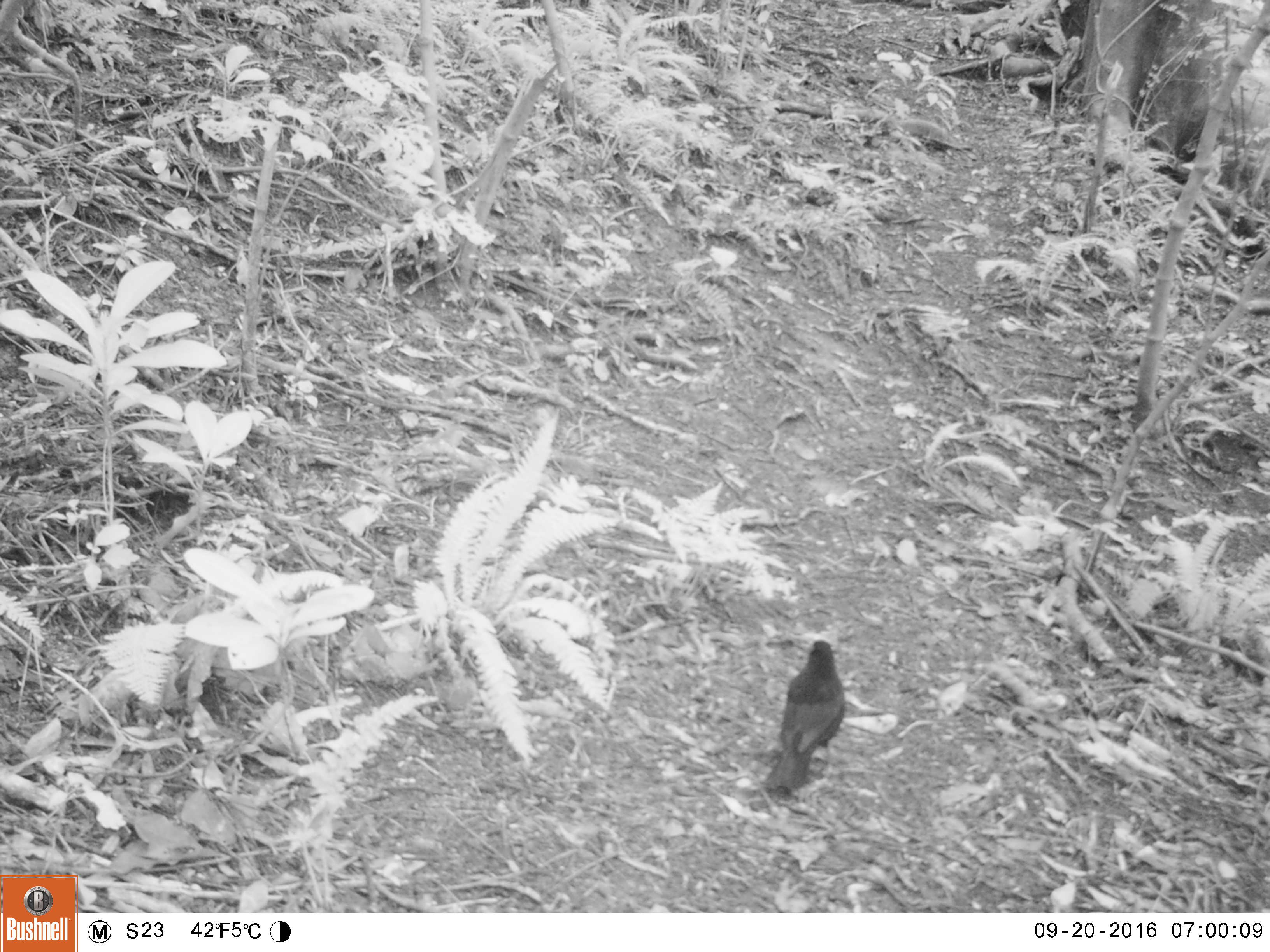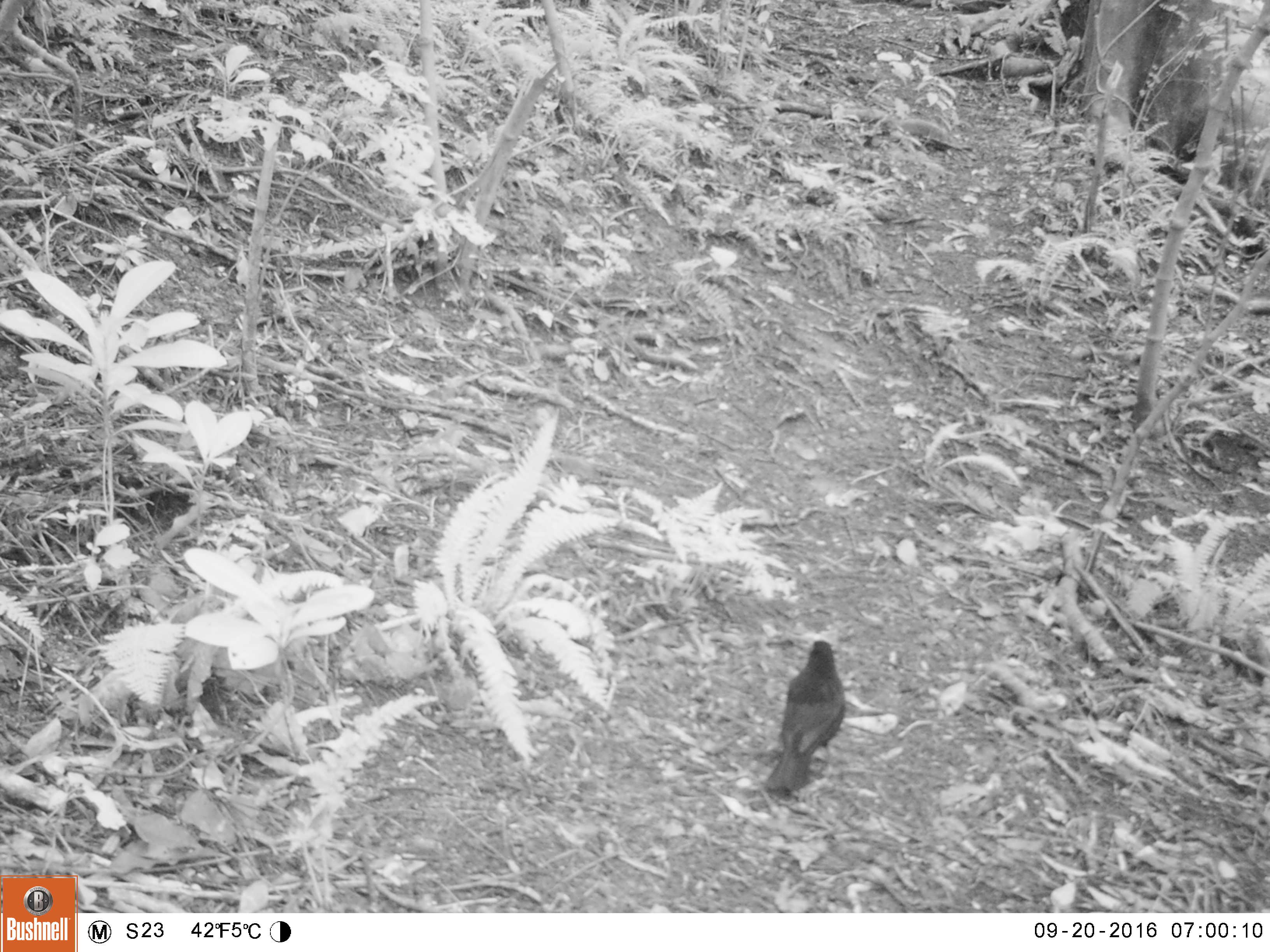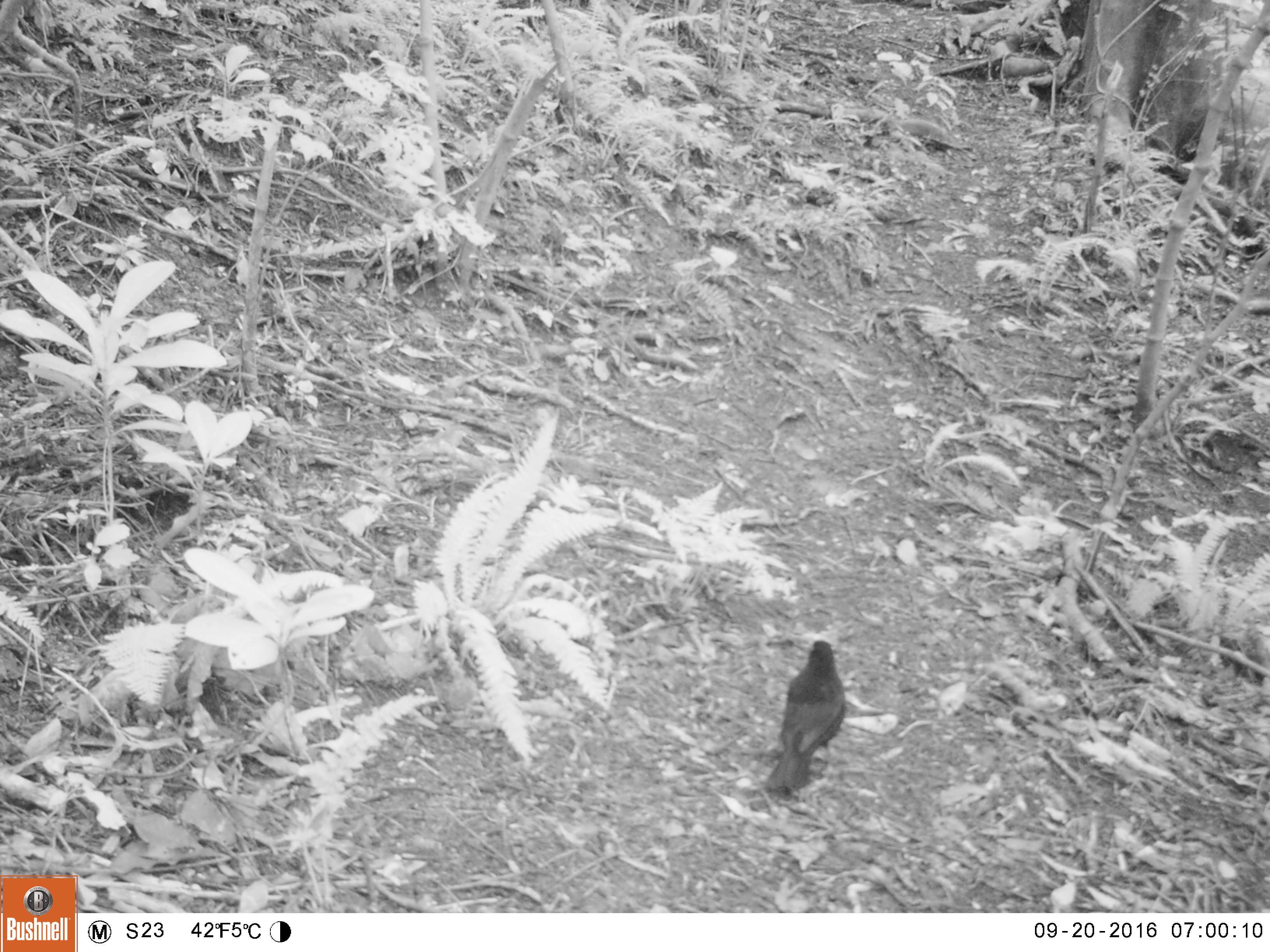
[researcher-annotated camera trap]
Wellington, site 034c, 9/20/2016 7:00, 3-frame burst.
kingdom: Animalia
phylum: Chordata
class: Aves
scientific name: Aves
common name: bird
Bird (Aves).